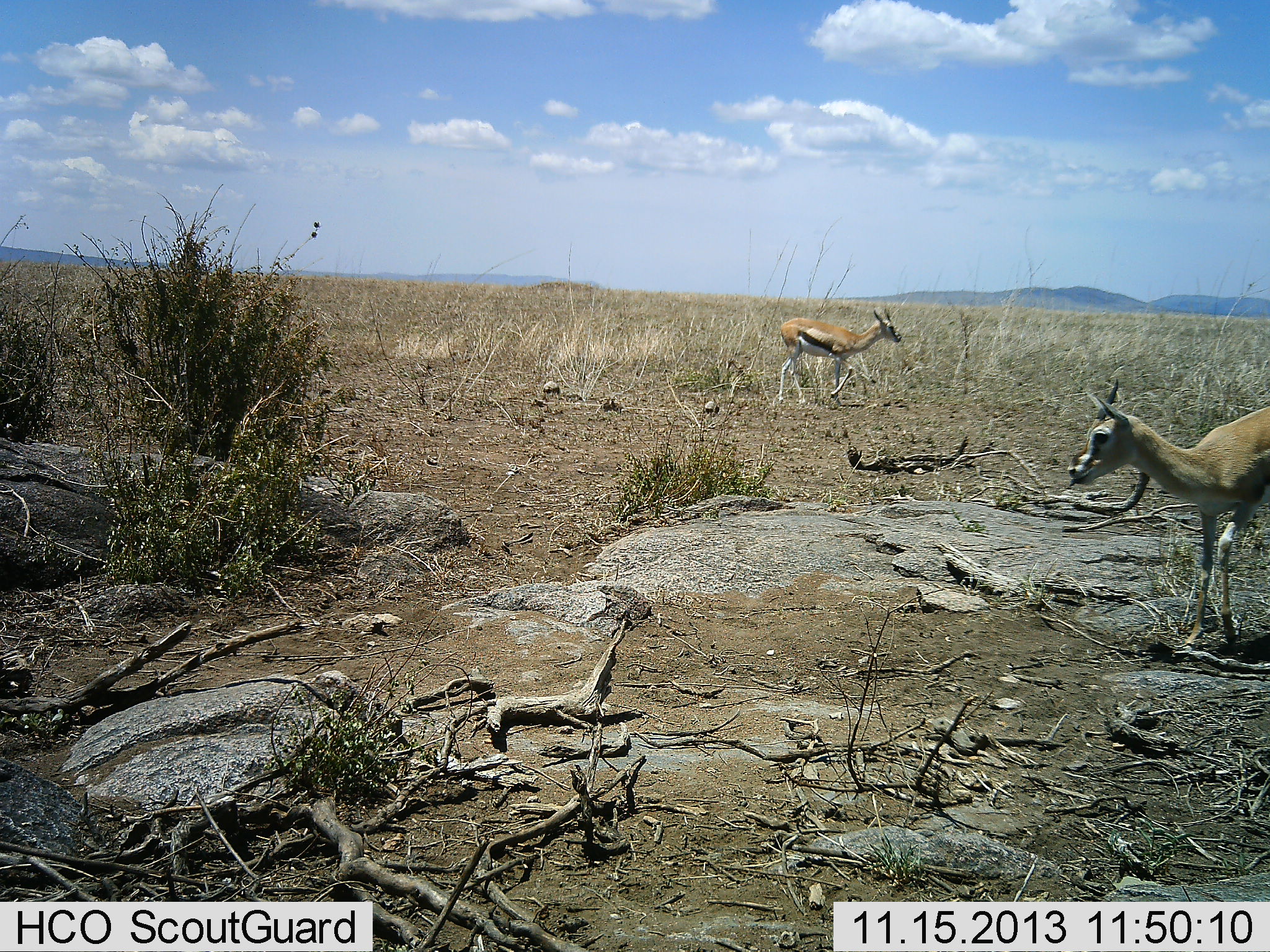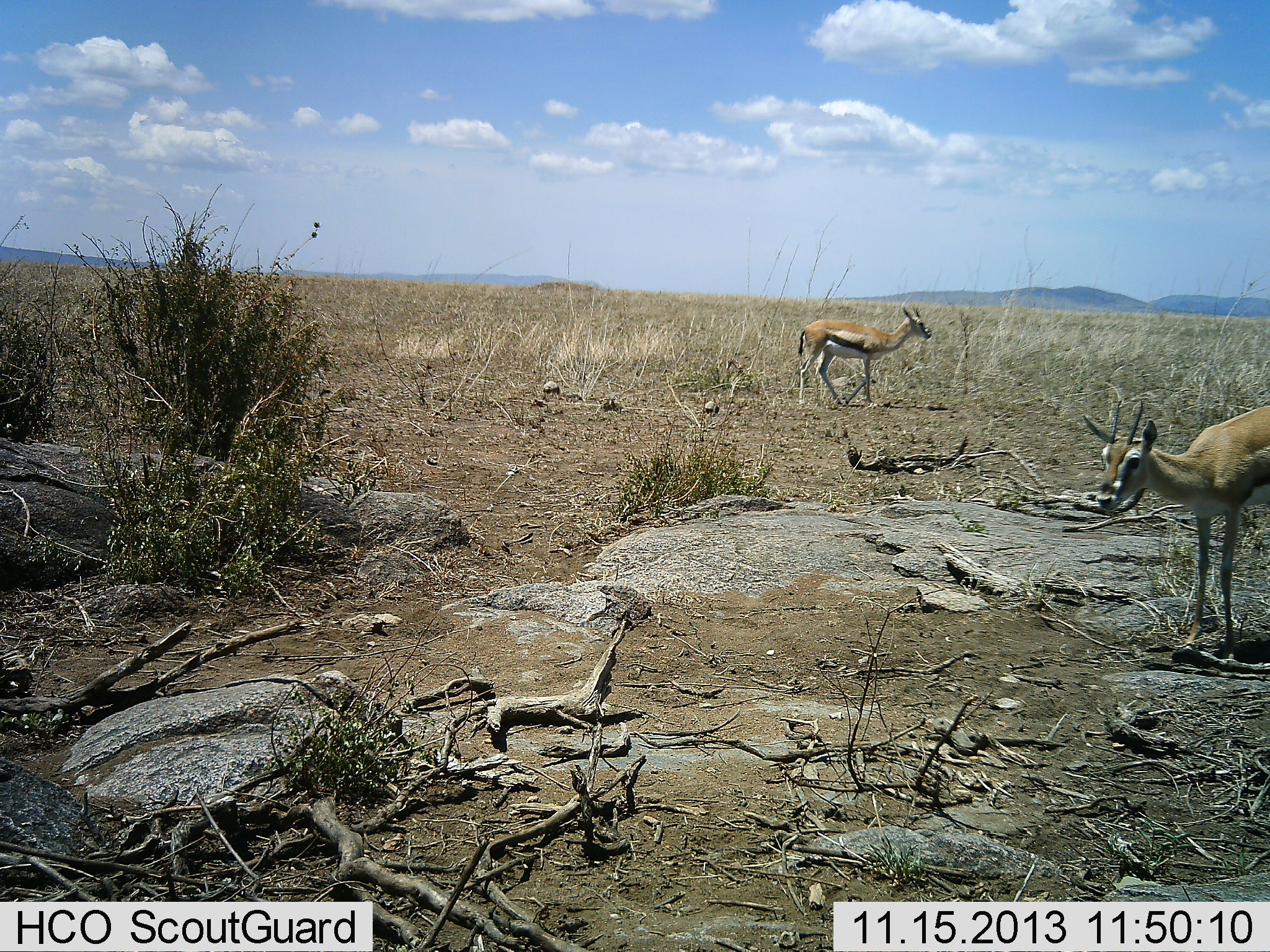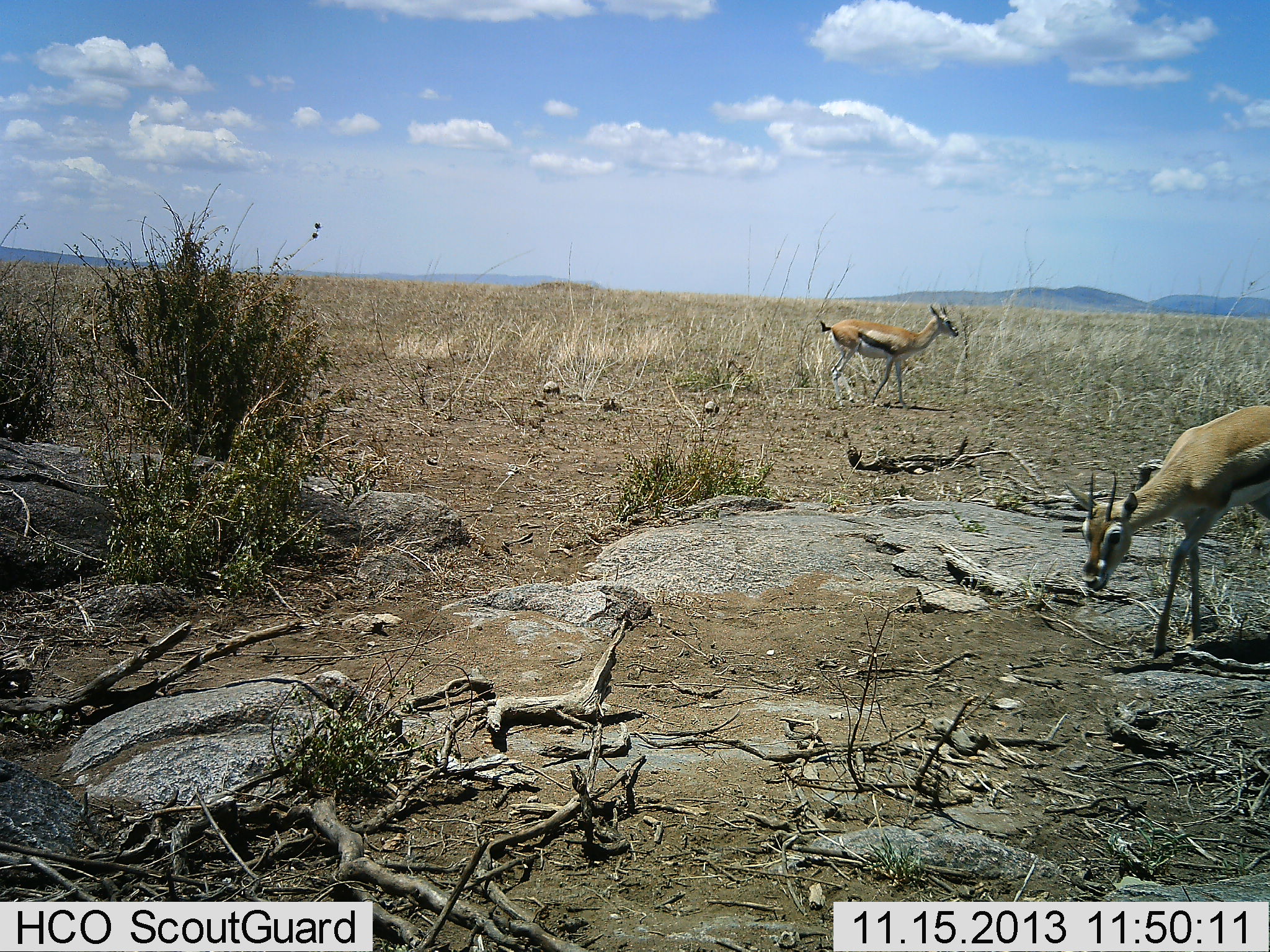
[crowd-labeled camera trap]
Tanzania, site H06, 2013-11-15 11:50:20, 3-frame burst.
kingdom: Animalia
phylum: Chordata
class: Mammalia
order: Artiodactyla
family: Bovidae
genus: Eudorcas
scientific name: Eudorcas thomsonii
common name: thomson's gazelle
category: gazellethomsons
Gazellethomsons (thomson's gazelle) (Eudorcas thomsonii), count 2. Behavior (volunteer vote fractions): standing 60%, resting 0%, moving 70%, interacting 0%. Young present (vote fraction): 0%. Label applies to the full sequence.